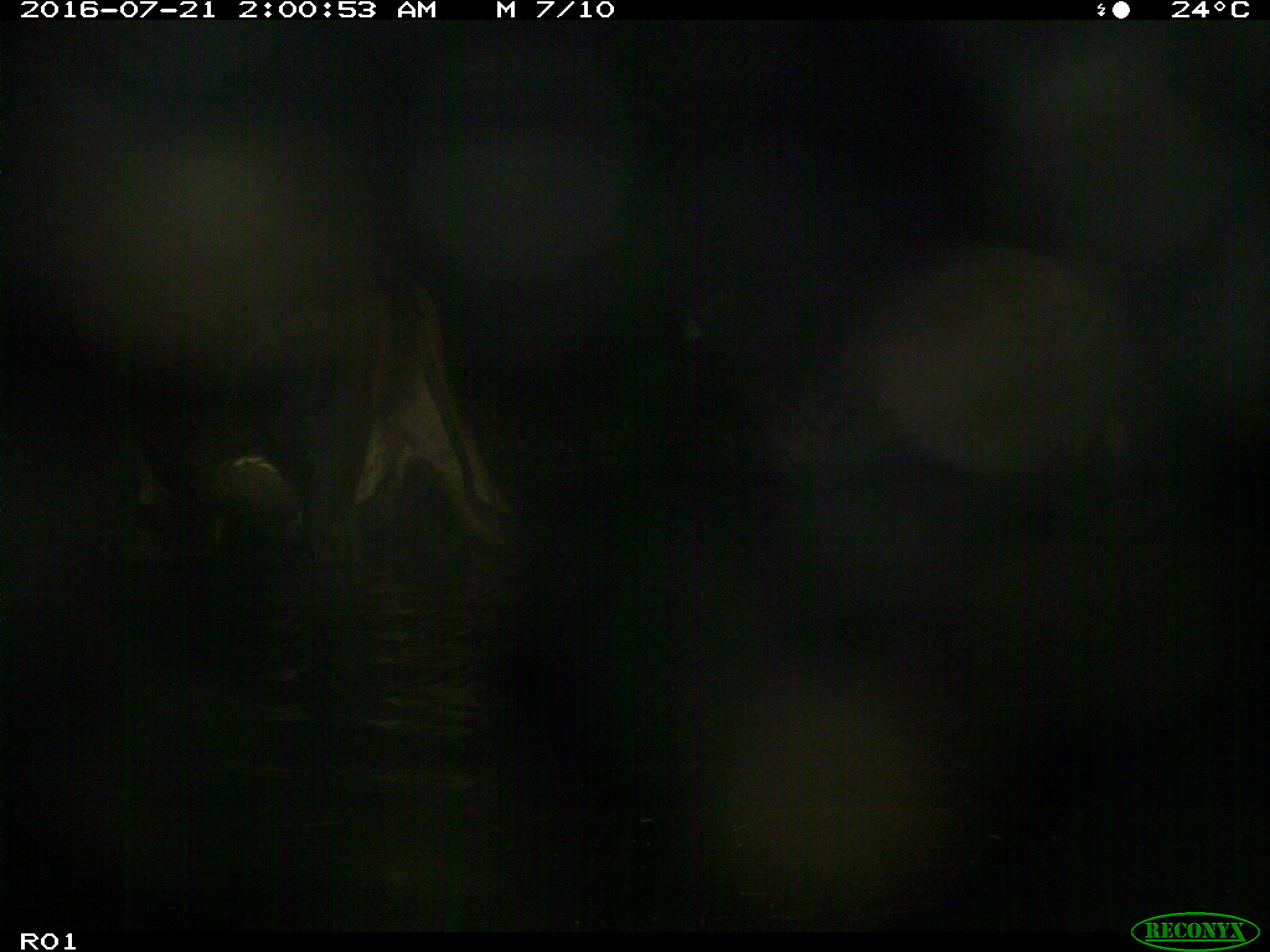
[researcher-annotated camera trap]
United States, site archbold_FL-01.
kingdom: Animalia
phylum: Chordata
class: Mammalia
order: Artiodactyla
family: Bovidae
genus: Bos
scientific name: Bos taurus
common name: domestic cow